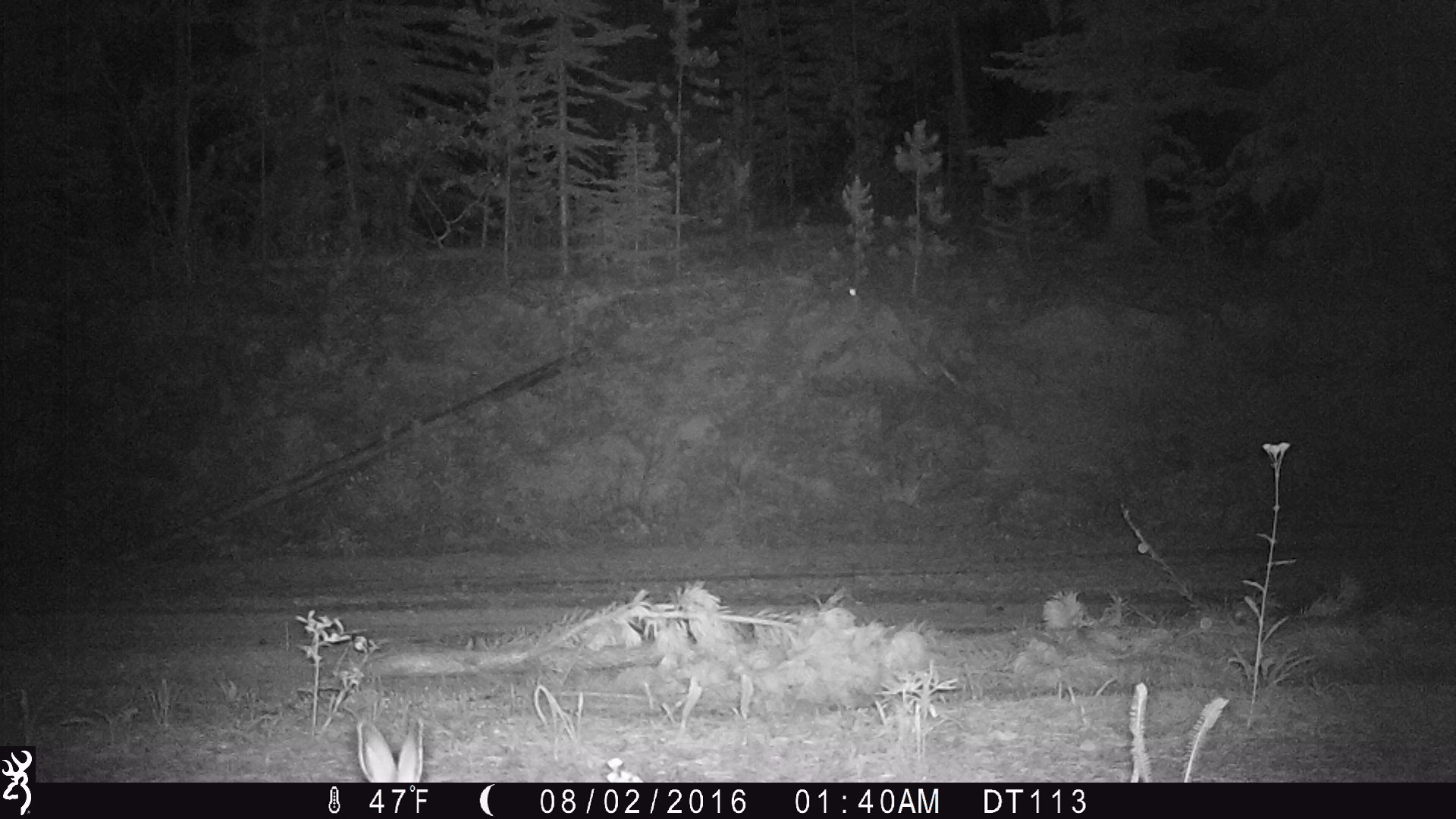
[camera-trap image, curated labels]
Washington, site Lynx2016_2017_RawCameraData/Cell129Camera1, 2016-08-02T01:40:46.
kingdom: Animalia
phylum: Chordata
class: Mammalia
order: Lagomorpha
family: Leporidae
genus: Lepus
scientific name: Lepus americanus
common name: snowshoe hare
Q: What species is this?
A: Lepus americanus (snowshoe hare).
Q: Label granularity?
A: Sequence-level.